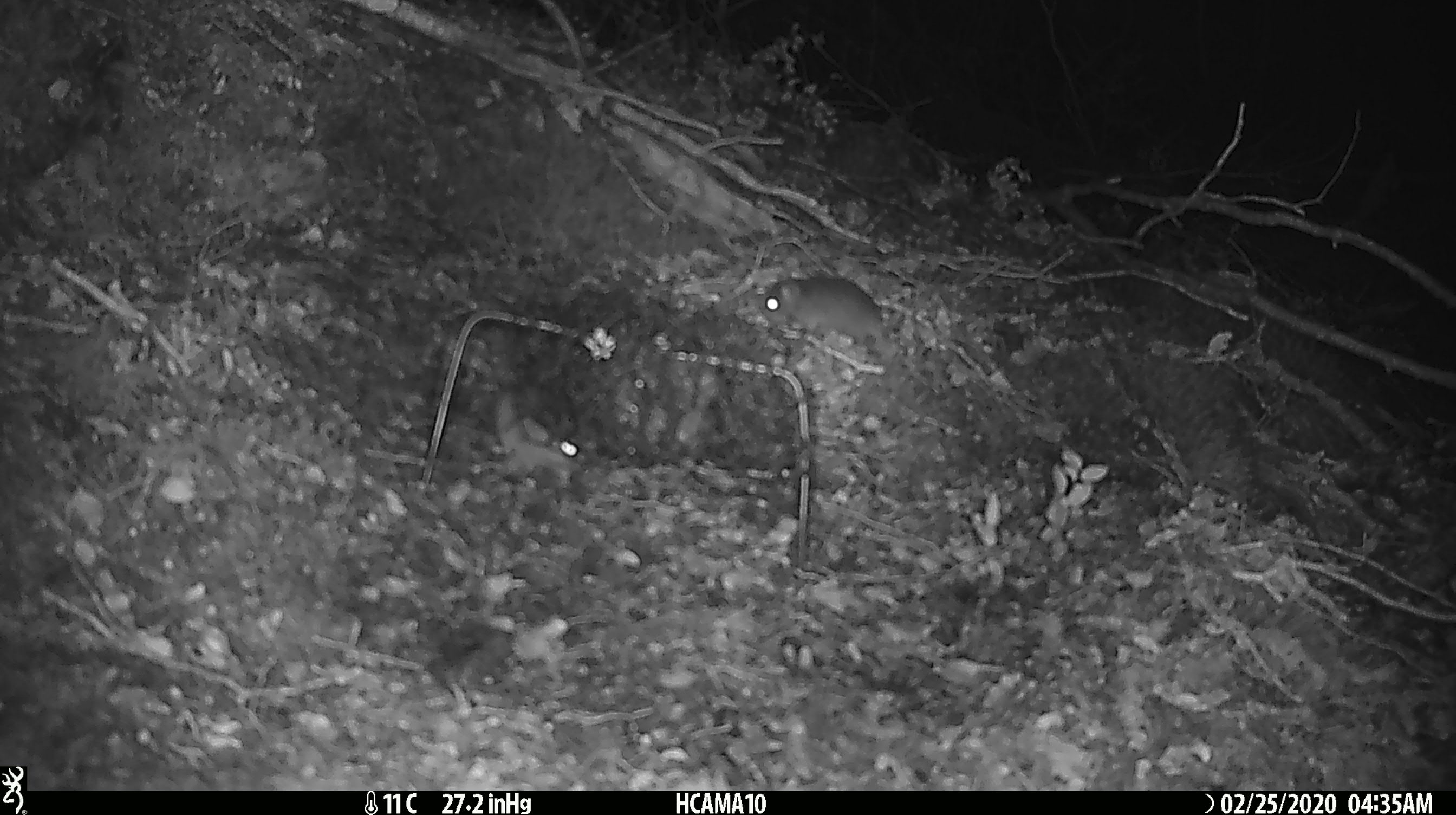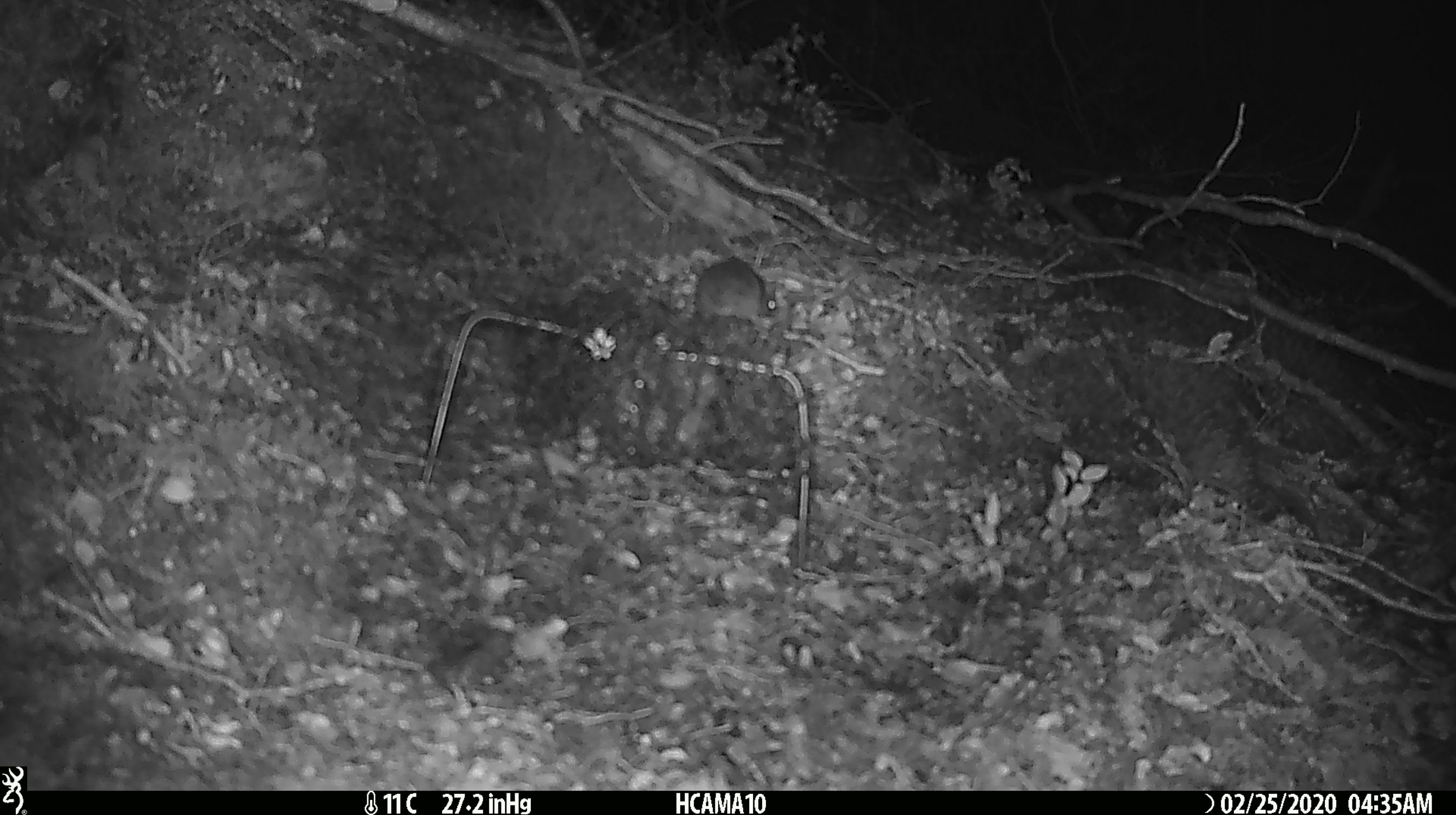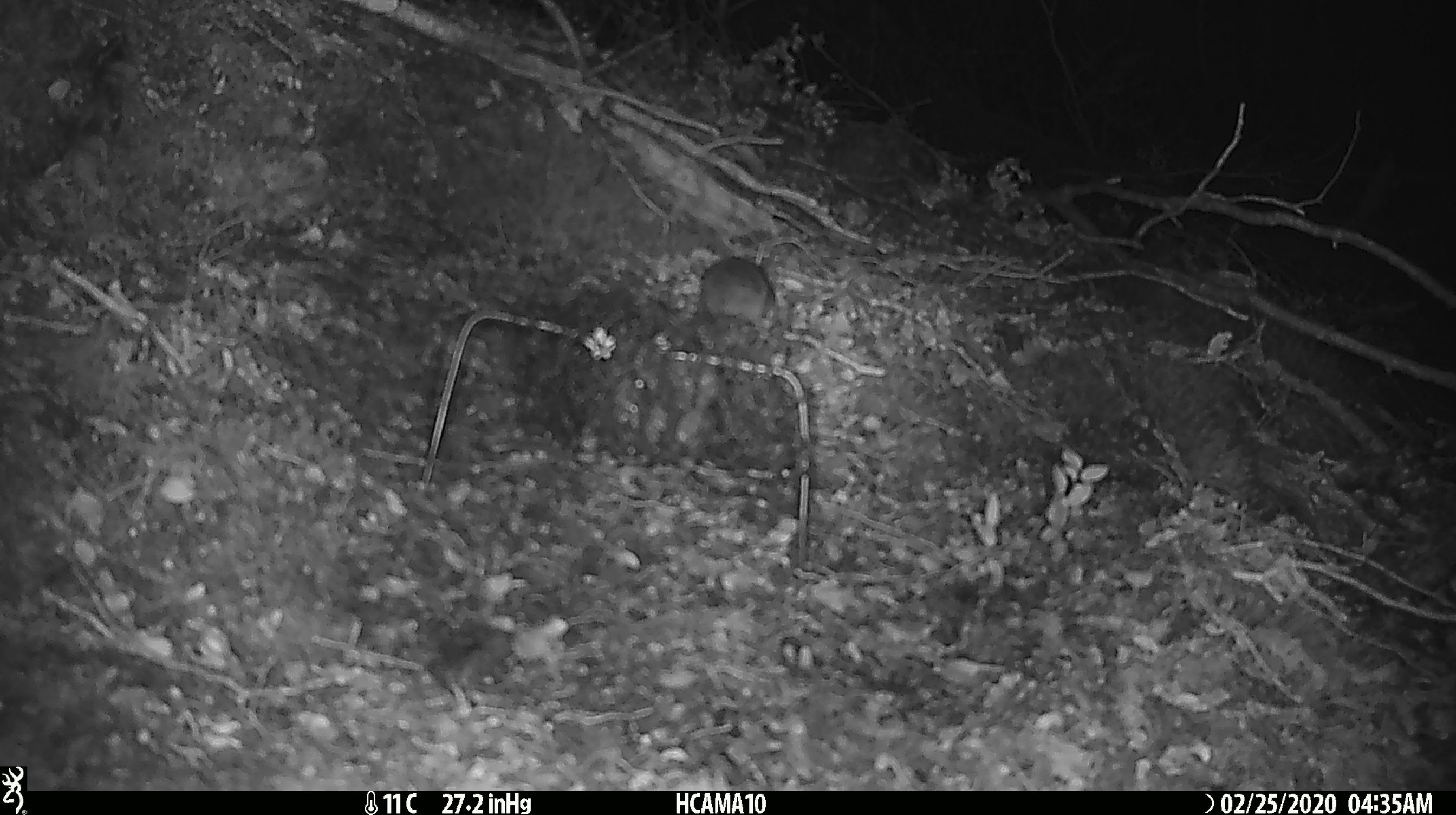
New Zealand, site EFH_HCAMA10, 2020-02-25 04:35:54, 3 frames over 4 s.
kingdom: Animalia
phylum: Chordata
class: Mammalia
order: Rodentia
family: Muridae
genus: Mus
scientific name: Mus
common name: mouse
Mouse (Mus).